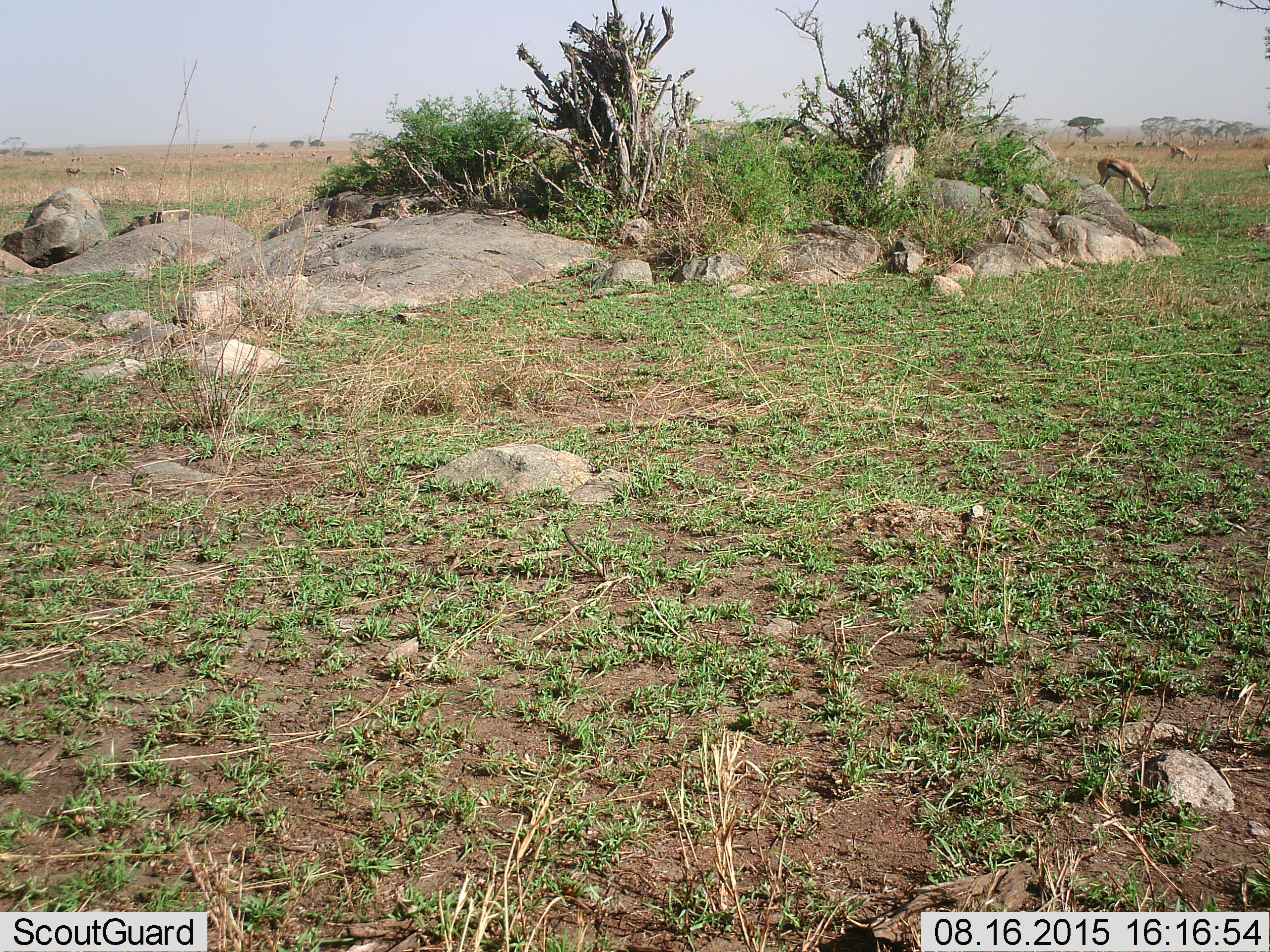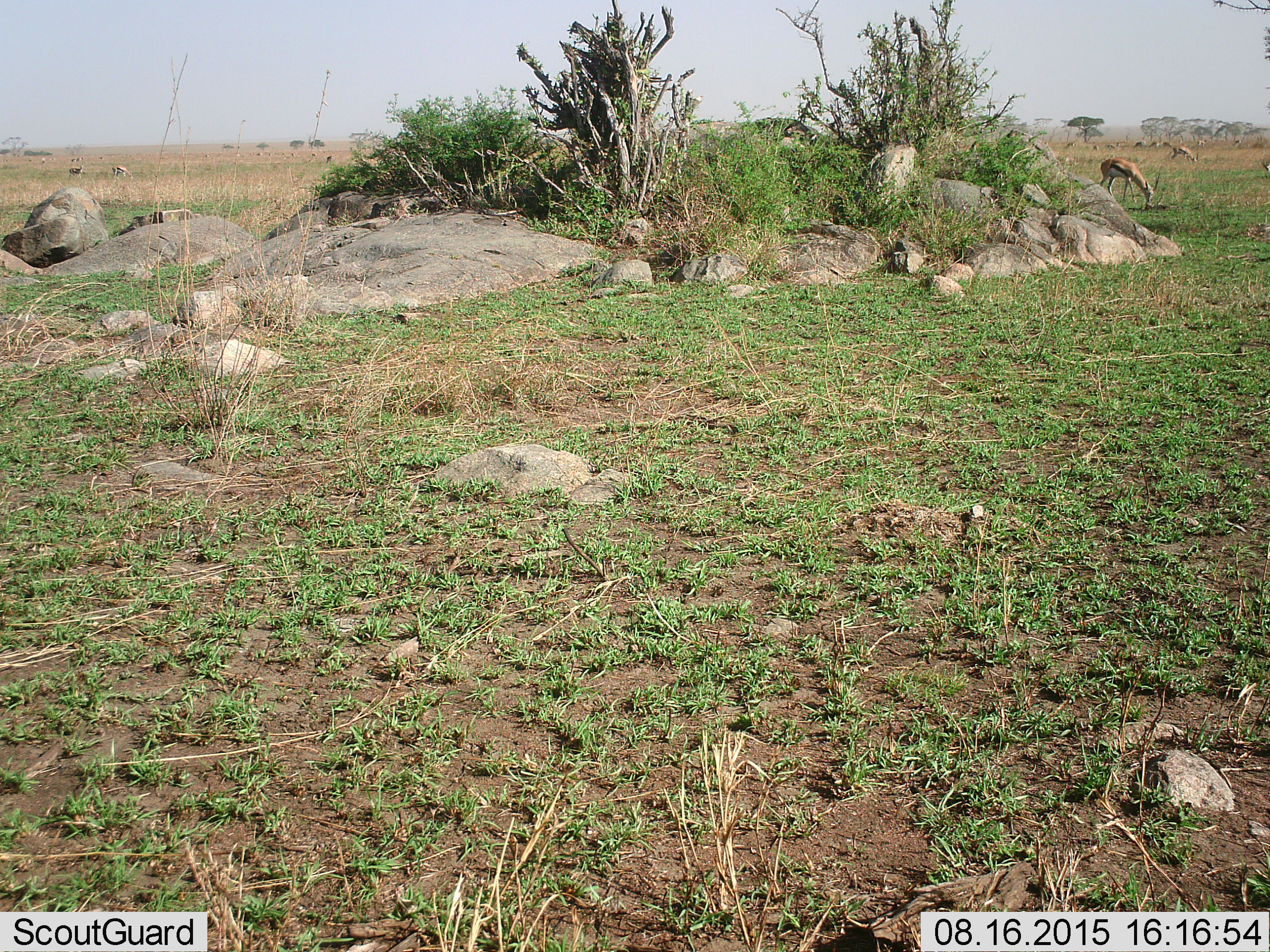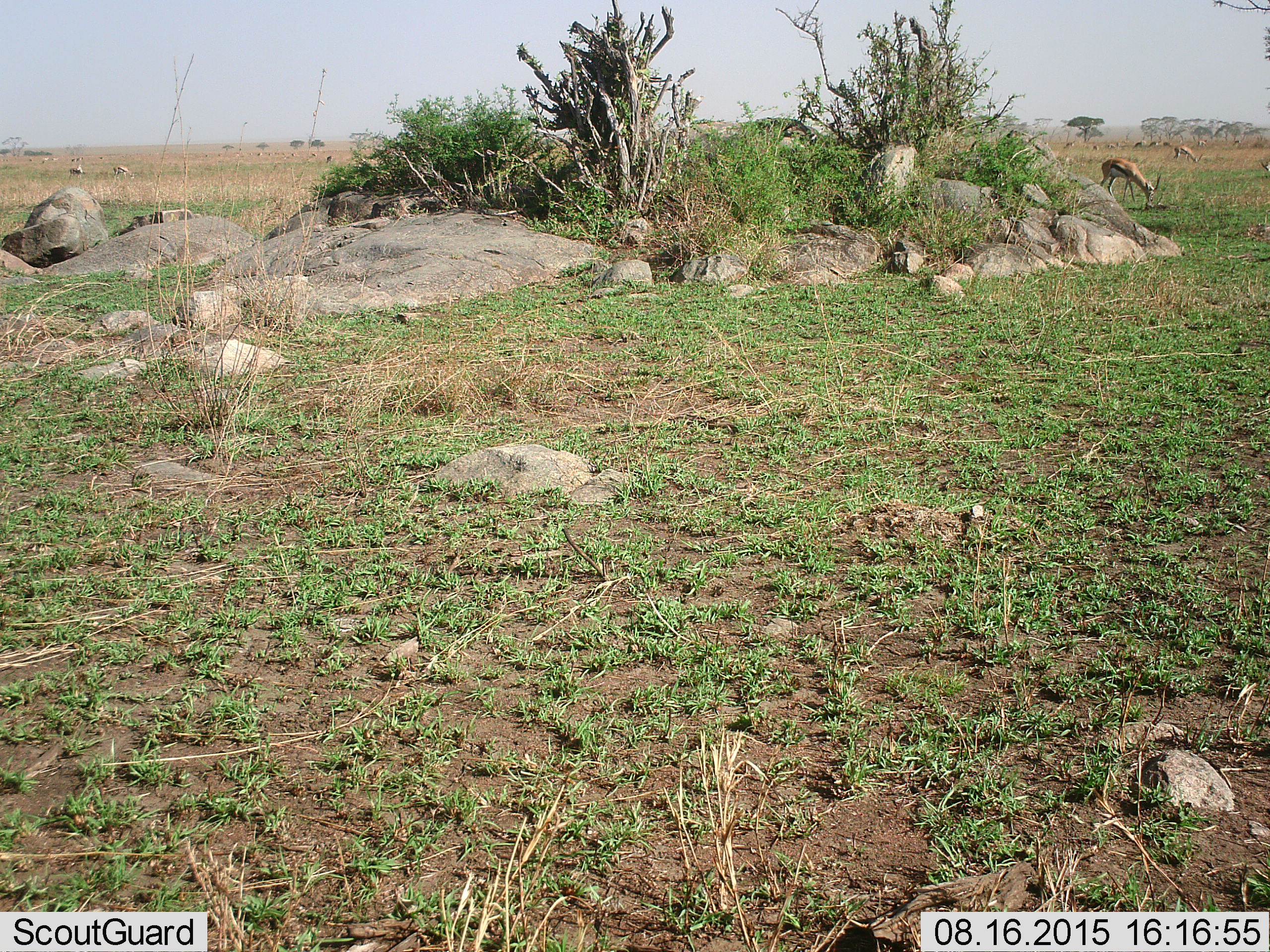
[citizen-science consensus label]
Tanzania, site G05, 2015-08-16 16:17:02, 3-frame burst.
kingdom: Animalia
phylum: Chordata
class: Mammalia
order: Artiodactyla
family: Bovidae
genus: Eudorcas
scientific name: Eudorcas thomsonii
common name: thomson's gazelle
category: gazellethomsons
Gazellethomsons (thomson's gazelle) (Eudorcas thomsonii), count 11-50. Behavior (volunteer vote fractions): standing 58%, resting 8%, moving 58%, interacting 17%. Young present (vote fraction): 25%. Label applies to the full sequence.